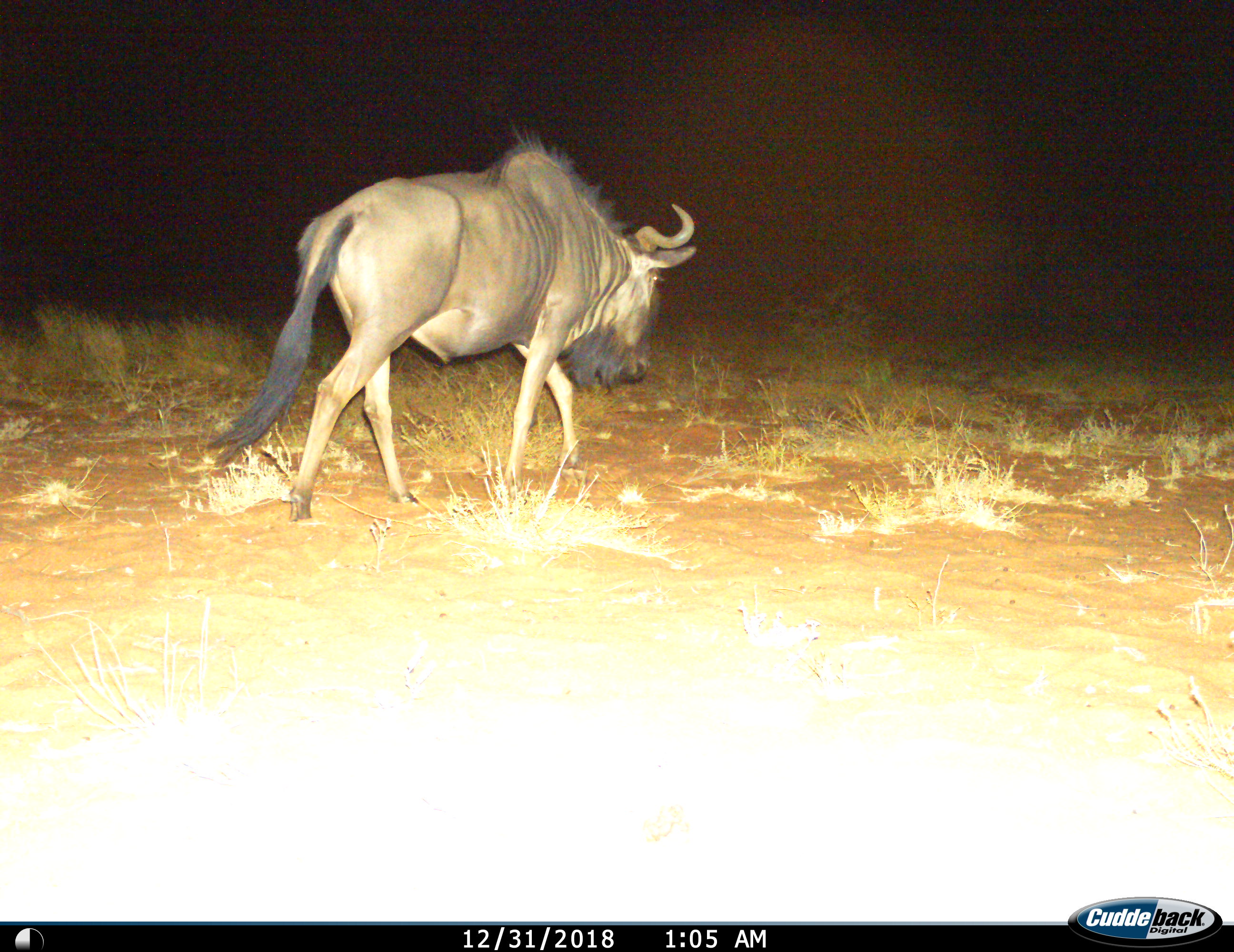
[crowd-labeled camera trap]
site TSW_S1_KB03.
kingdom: Animalia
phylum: Chordata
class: Mammalia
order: Artiodactyla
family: Bovidae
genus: Connochaetes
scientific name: Connochaetes taurinus taurinus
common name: blue wildebeest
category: wildebeestblue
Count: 1.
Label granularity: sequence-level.